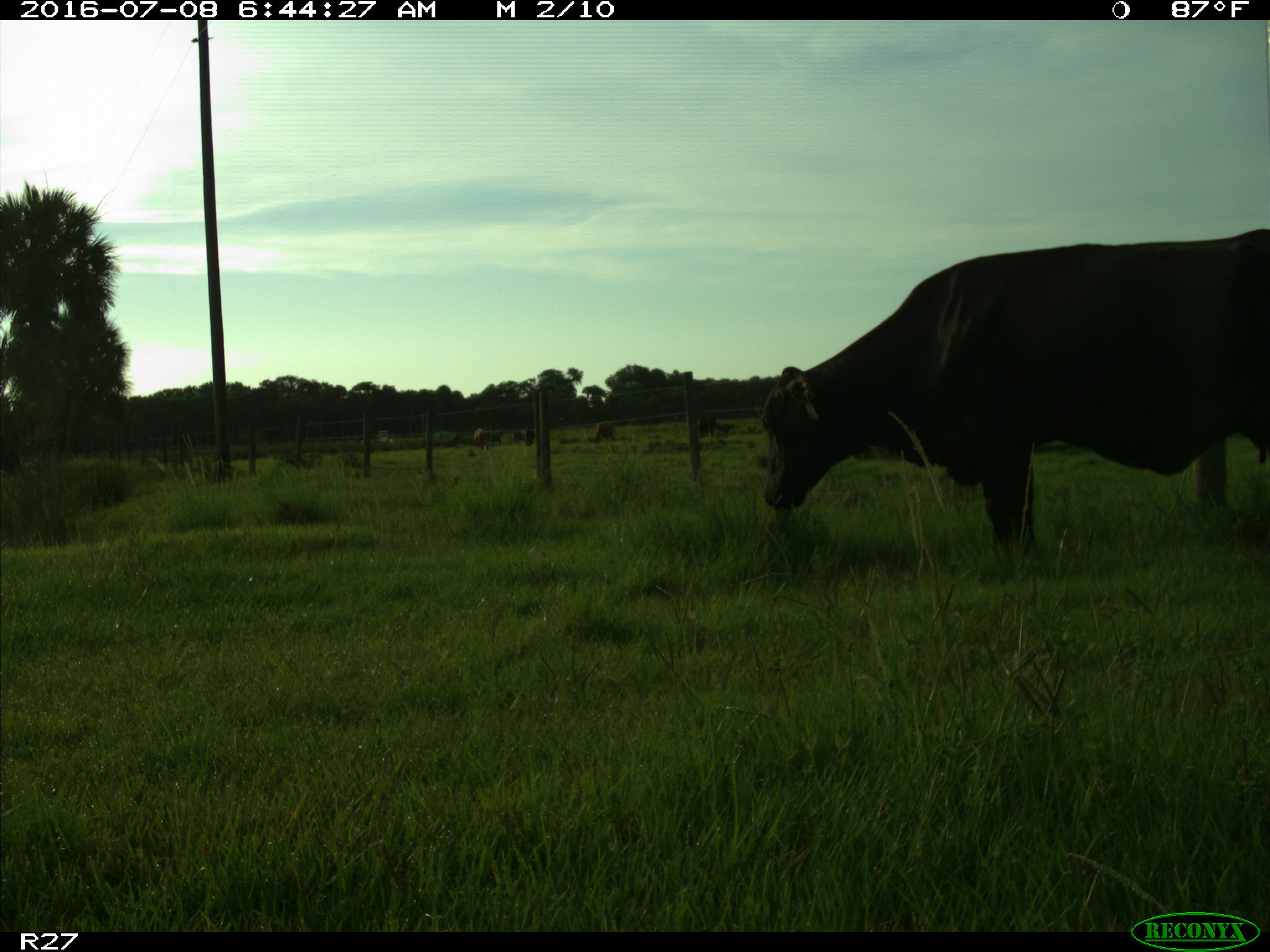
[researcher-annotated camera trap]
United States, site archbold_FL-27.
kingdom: Animalia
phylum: Chordata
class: Mammalia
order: Artiodactyla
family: Bovidae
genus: Bos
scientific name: Bos taurus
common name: domestic cow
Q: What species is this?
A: Bos taurus (domestic cow).